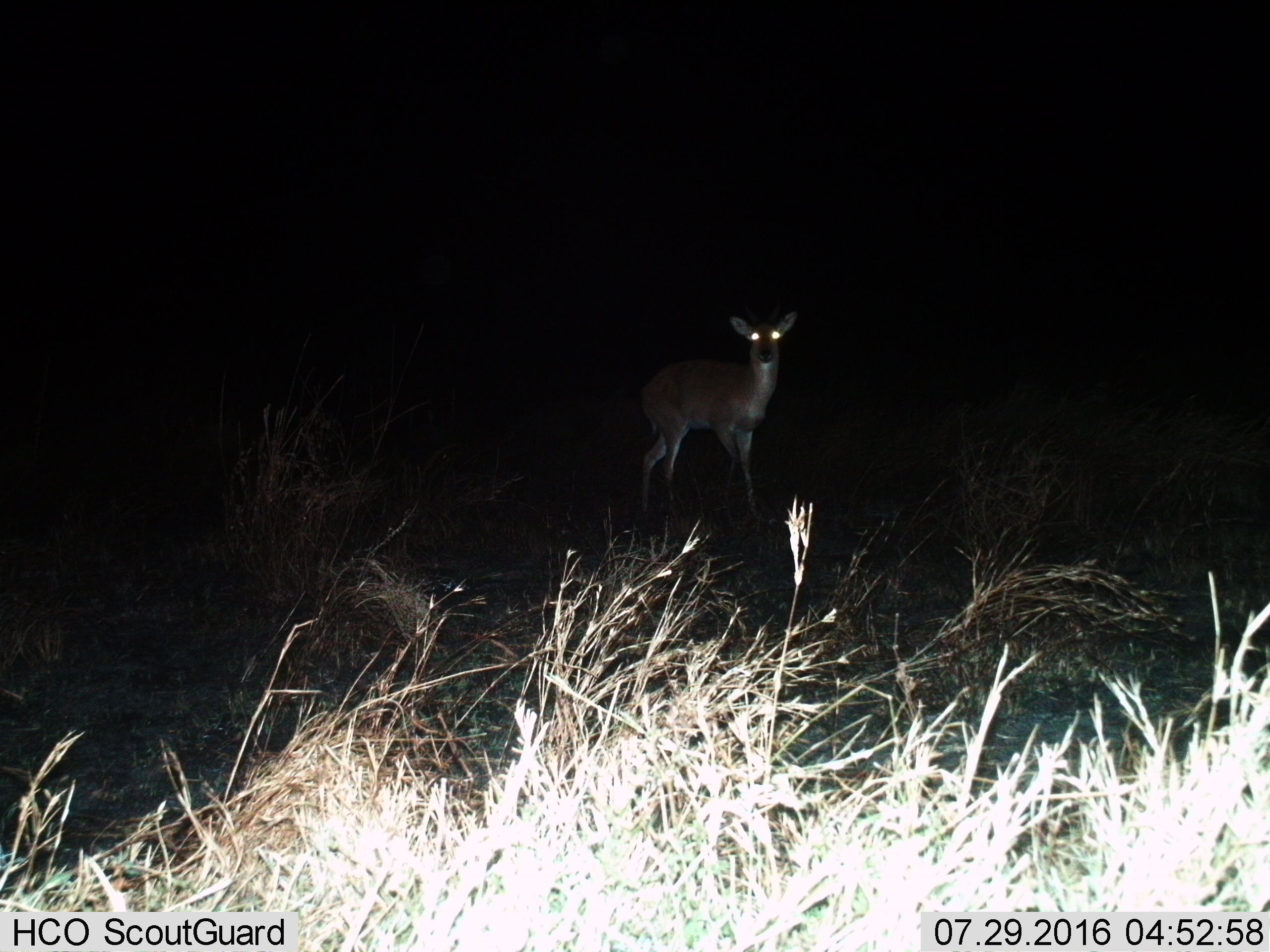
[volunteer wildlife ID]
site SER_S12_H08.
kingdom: Animalia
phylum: Chordata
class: Mammalia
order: Artiodactyla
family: Bovidae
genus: Redunca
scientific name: Redunca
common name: reedbuck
Reedbuck (Redunca), count 1. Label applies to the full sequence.